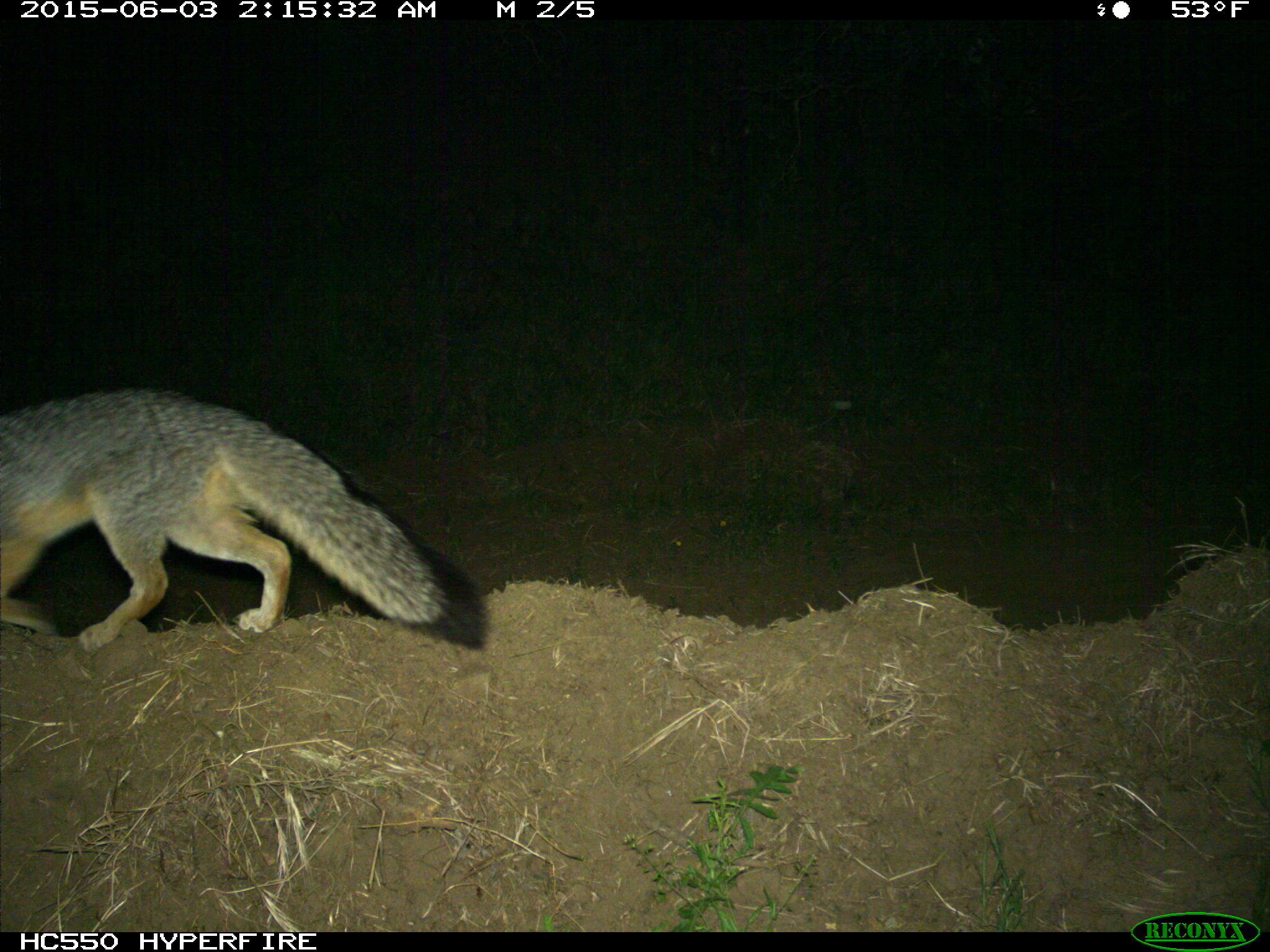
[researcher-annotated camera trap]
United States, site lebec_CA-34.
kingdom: Animalia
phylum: Chordata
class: Mammalia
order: Carnivora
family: Canidae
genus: Urocyon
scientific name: Urocyon cinereoargenteus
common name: gray fox